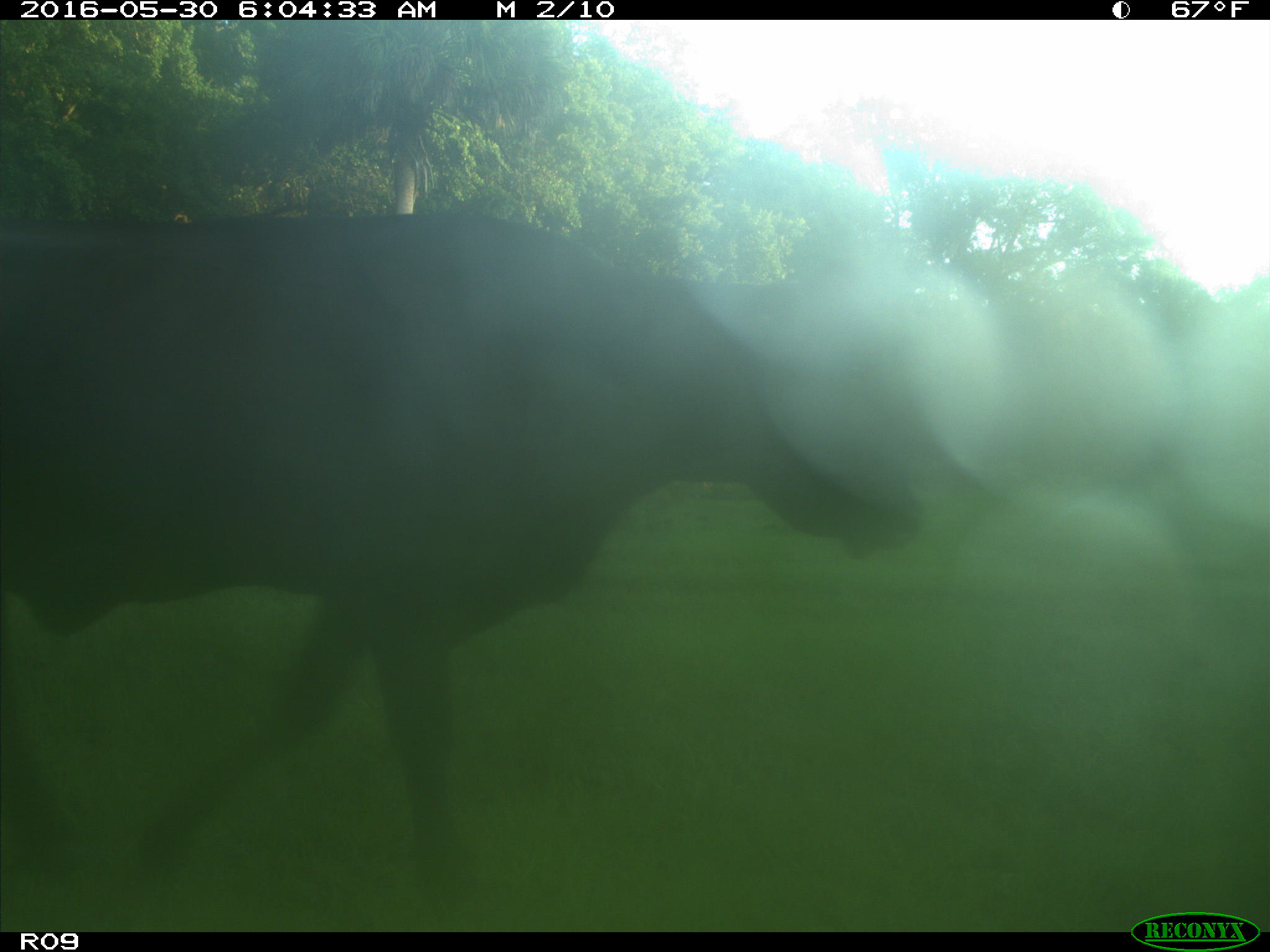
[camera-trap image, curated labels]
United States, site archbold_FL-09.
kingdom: Animalia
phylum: Chordata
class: Mammalia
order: Artiodactyla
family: Bovidae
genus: Bos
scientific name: Bos taurus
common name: domestic cow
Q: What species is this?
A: Bos taurus (domestic cow).